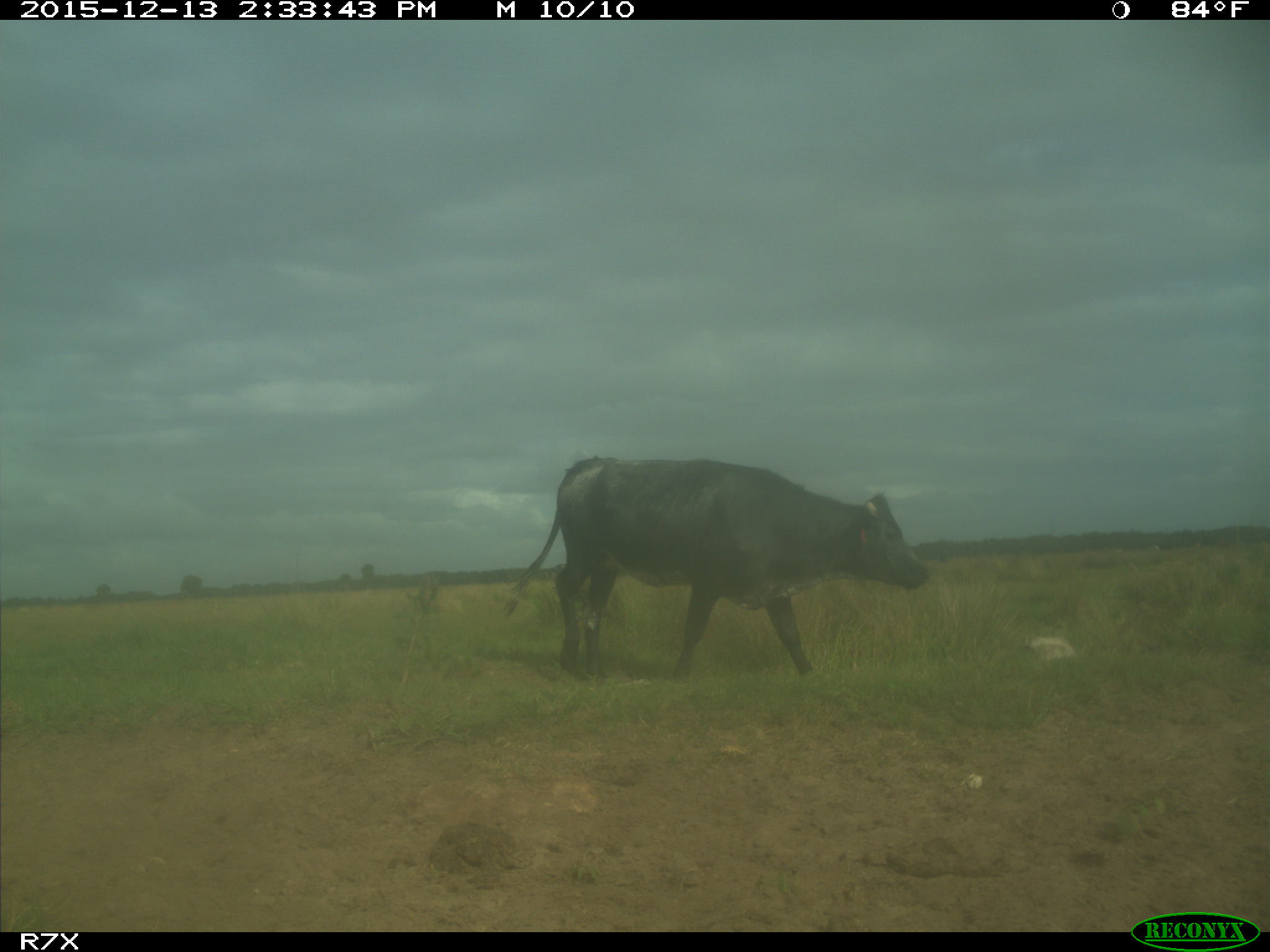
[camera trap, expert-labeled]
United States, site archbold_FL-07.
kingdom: Animalia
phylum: Chordata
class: Mammalia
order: Artiodactyla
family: Bovidae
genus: Bos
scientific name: Bos taurus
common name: domestic cow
Bos taurus (domestic cow).